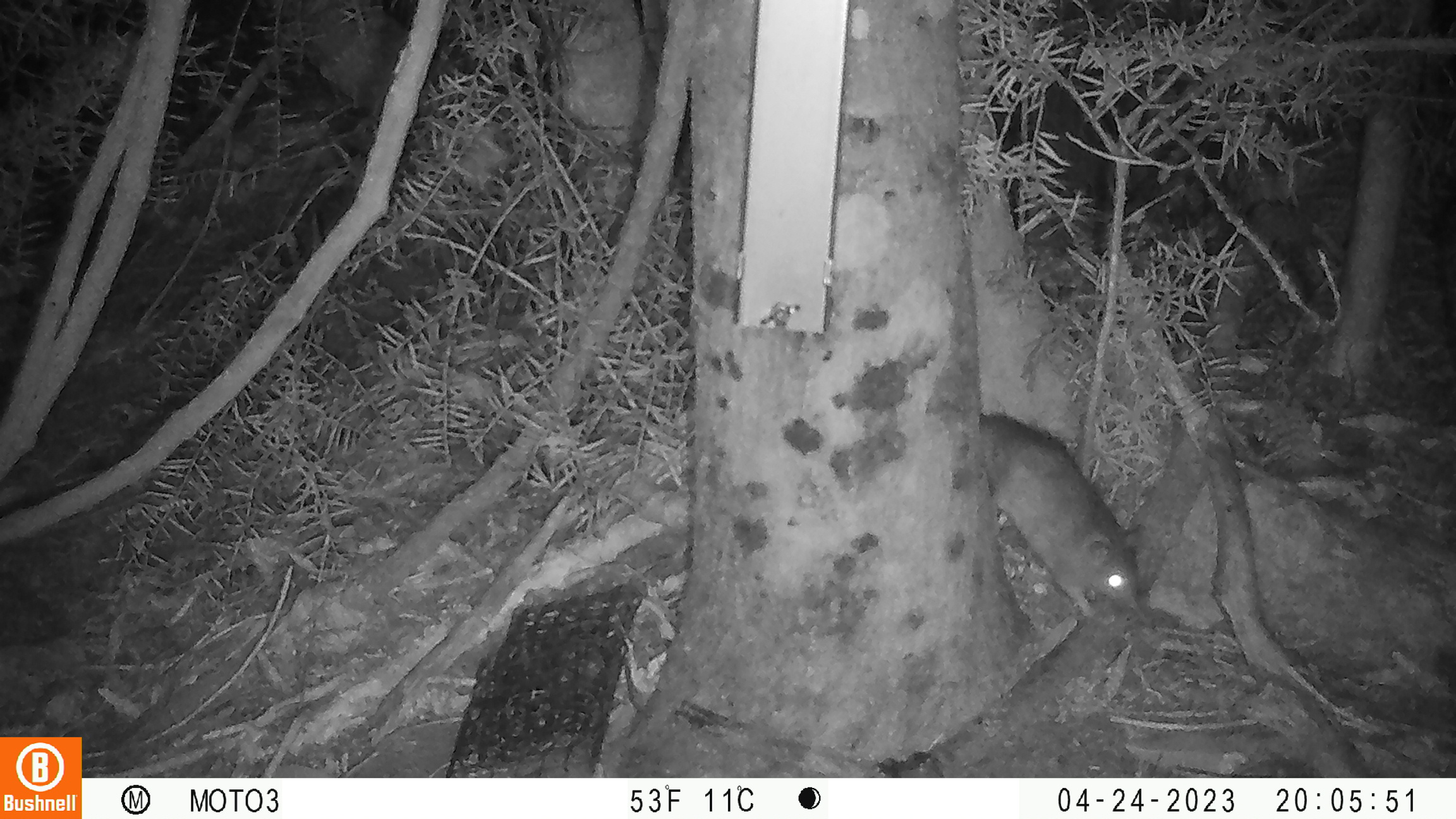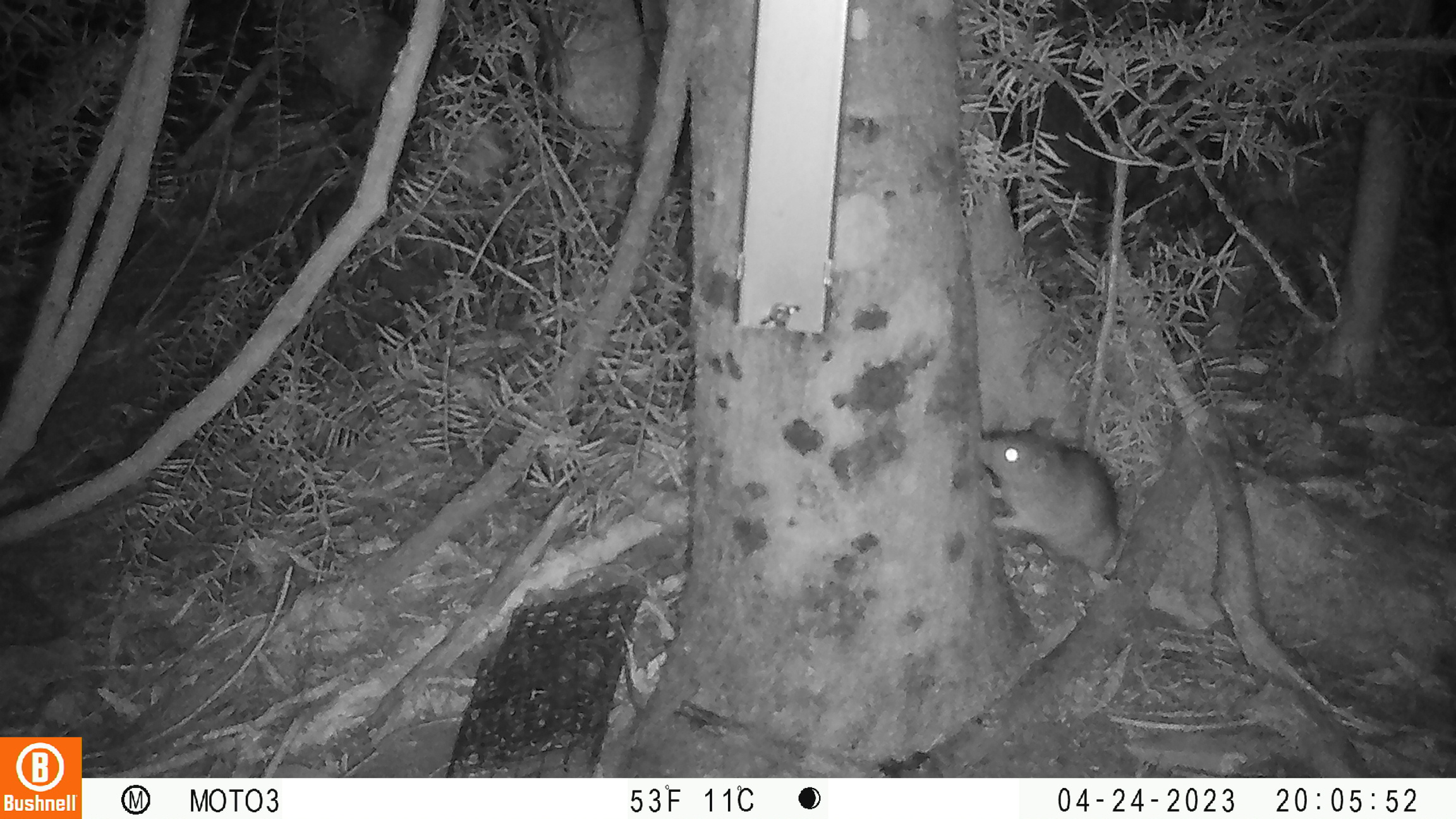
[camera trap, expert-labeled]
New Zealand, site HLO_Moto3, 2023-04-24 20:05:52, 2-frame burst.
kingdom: Animalia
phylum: Chordata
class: Mammalia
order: Rodentia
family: Muridae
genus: Rattus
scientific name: Rattus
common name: rat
Rat (Rattus).